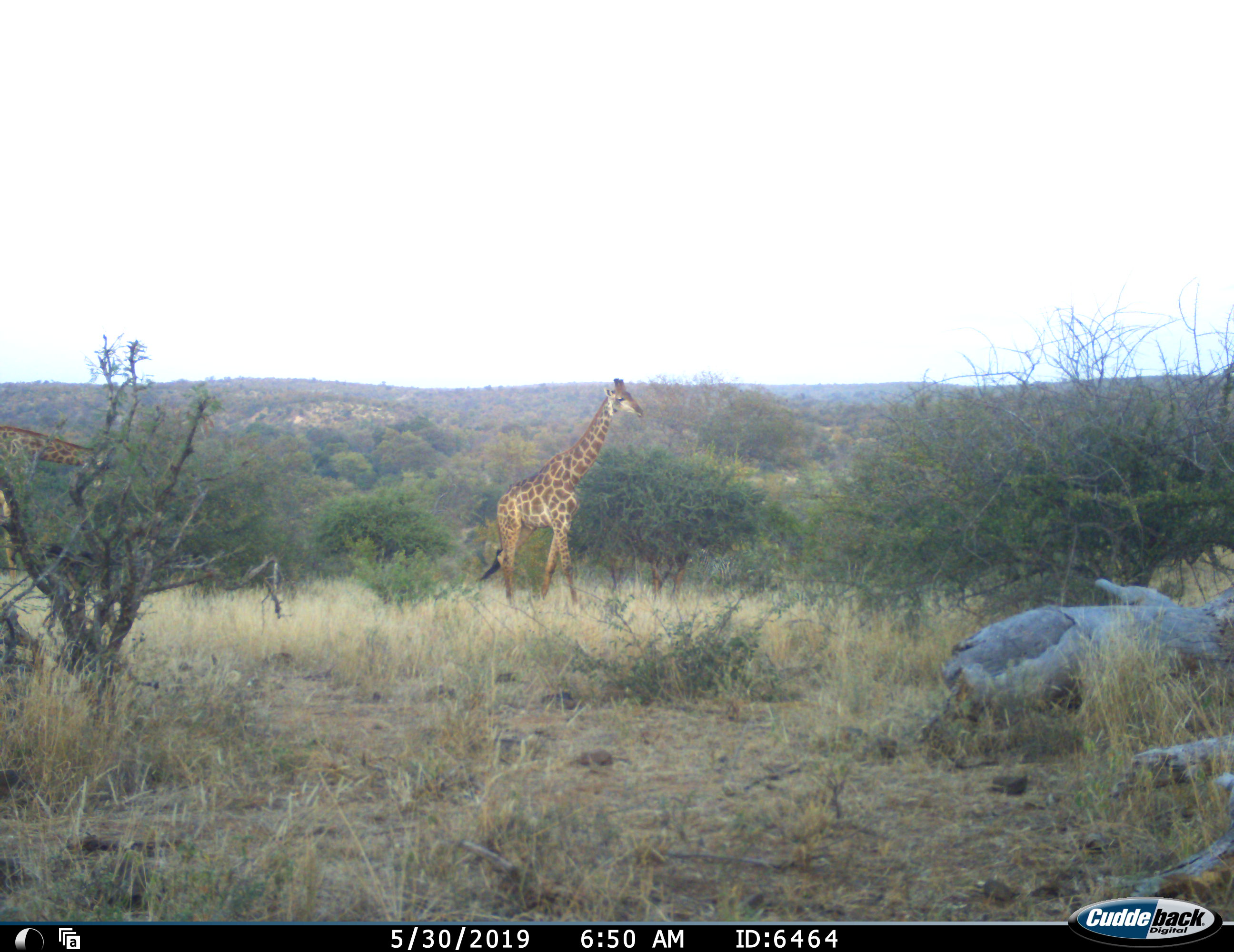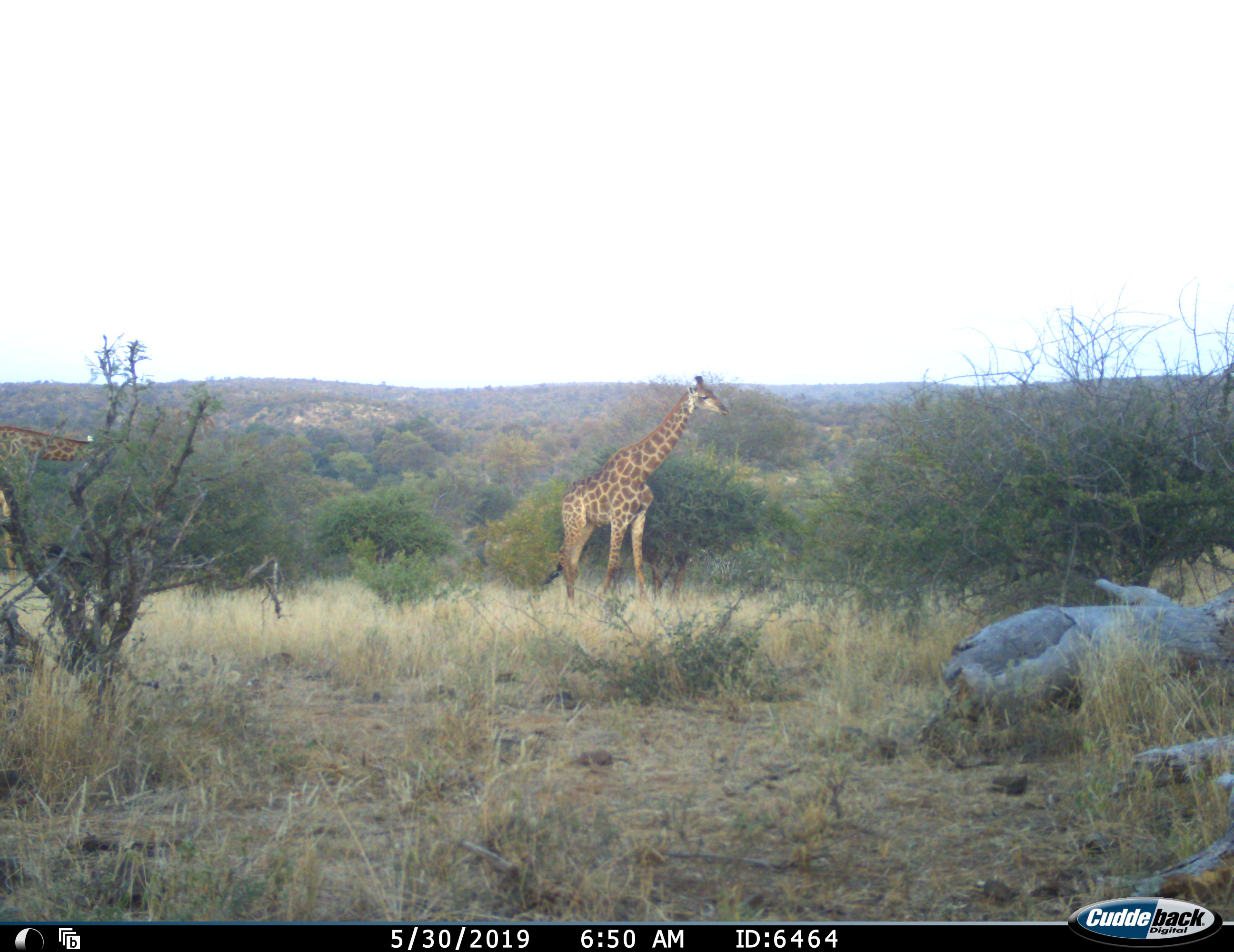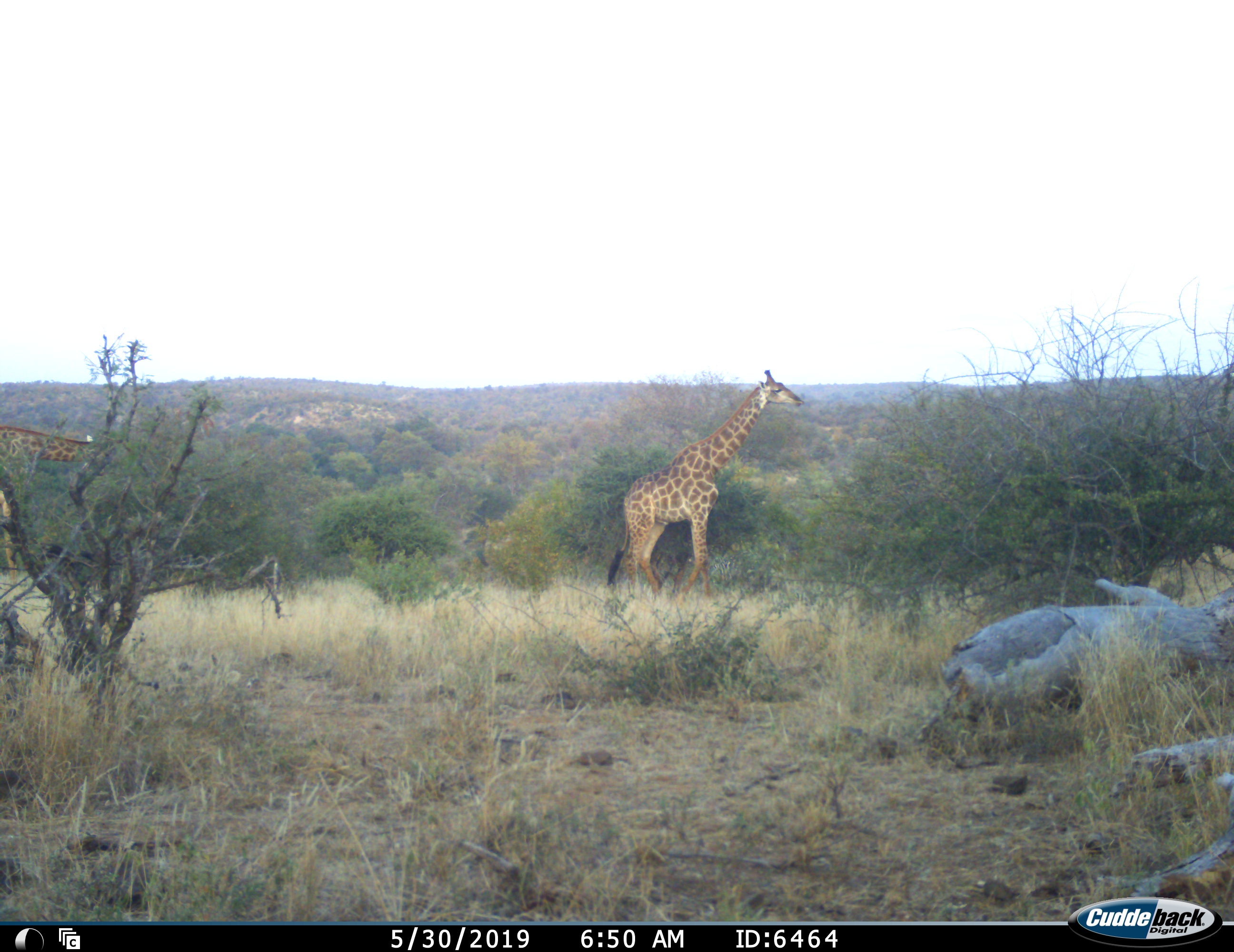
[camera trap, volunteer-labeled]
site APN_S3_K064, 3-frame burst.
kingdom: Animalia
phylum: Chordata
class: Mammalia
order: Artiodactyla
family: Giraffidae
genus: Giraffa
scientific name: Giraffa camelopardalis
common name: giraffe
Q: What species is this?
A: Giraffe (Giraffa camelopardalis).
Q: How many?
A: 2.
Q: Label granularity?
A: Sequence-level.